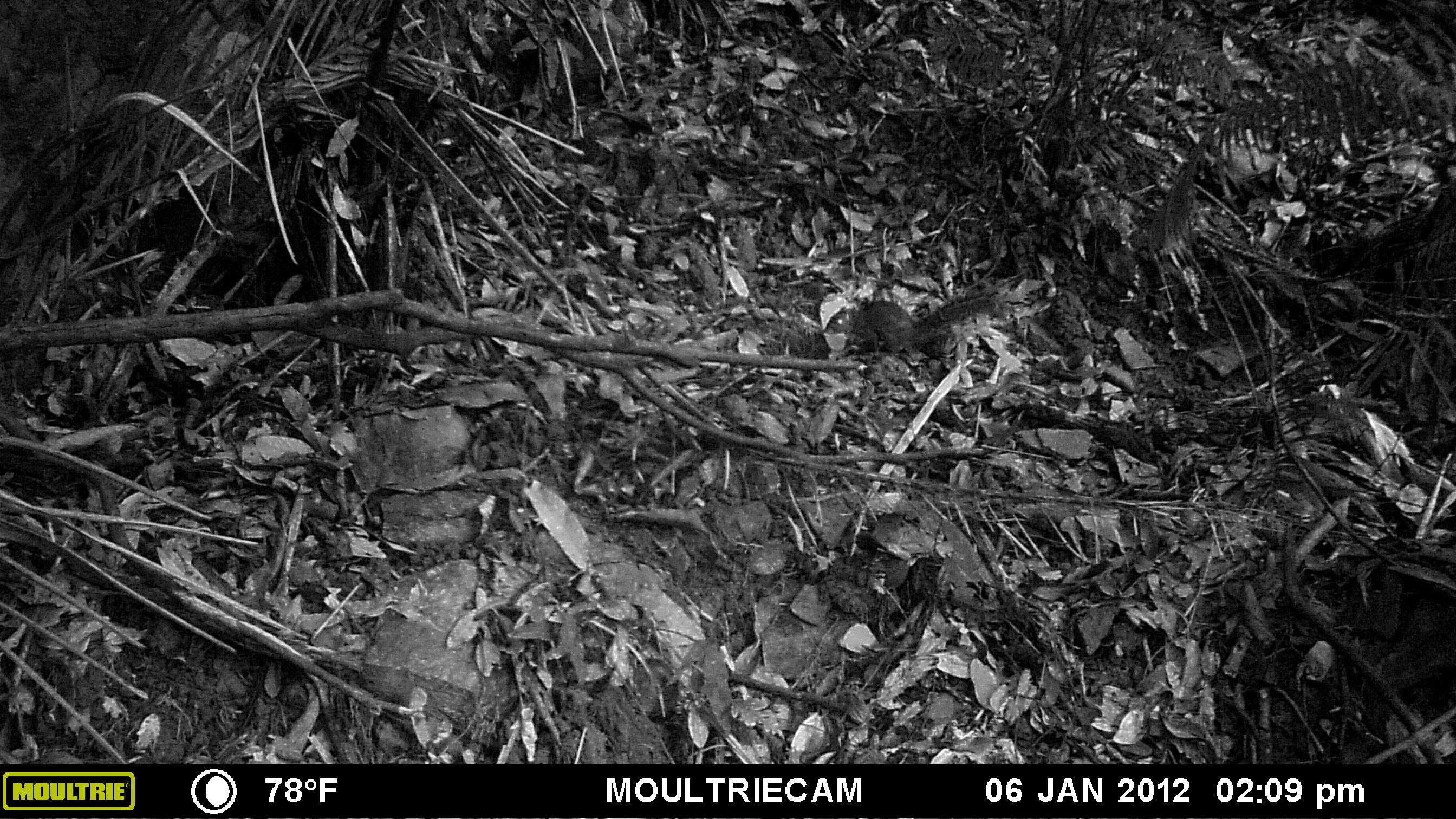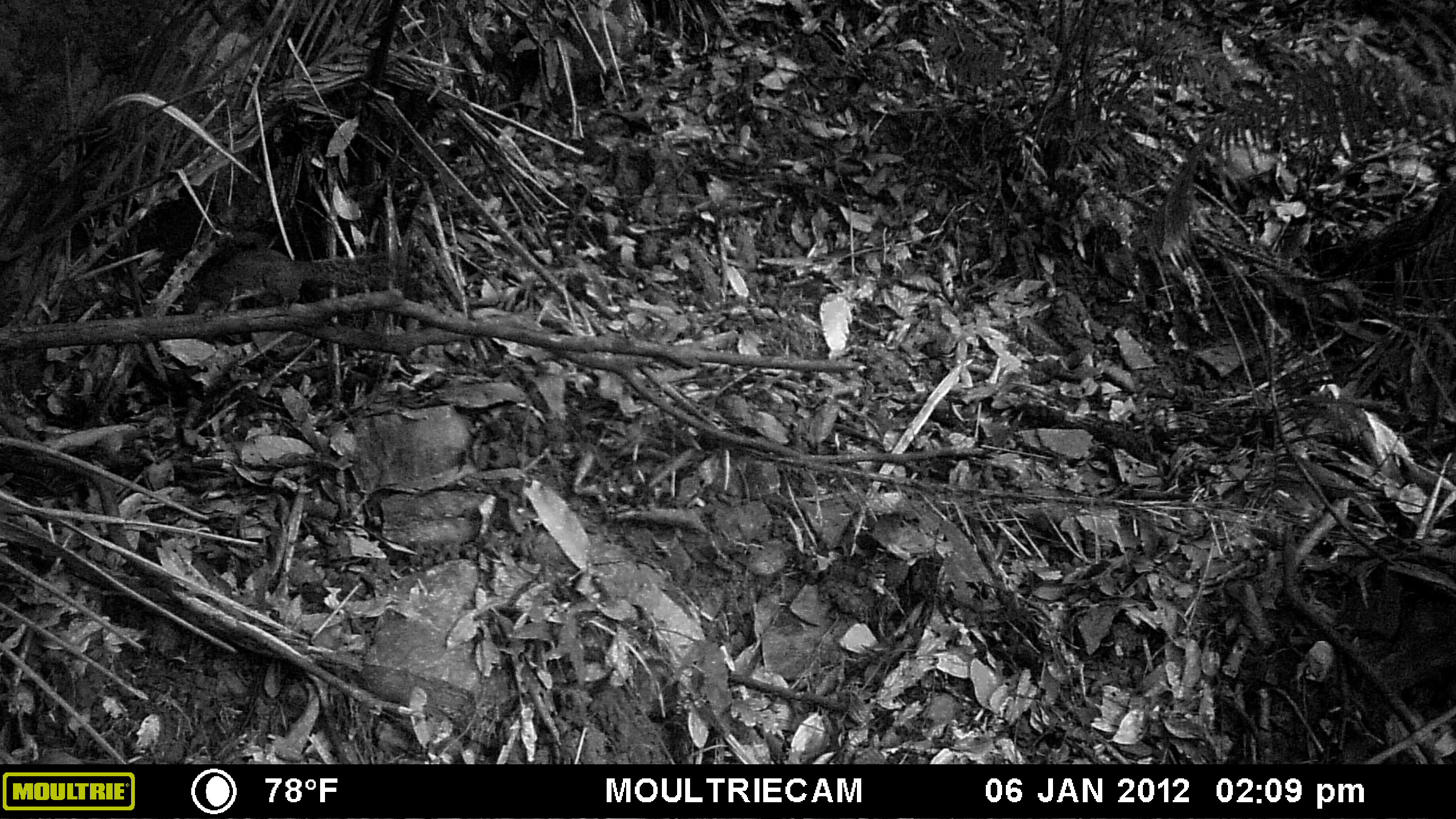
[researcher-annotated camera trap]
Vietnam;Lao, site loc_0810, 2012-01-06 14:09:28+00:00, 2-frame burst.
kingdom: Animalia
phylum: Chordata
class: Mammalia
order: Rodentia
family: Sciuridae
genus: Dremomys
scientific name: Dremomys rufigenis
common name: red-cheeked squirrel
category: red cheeked squirrel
Red cheeked squirrel (red-cheeked squirrel) (Dremomys rufigenis). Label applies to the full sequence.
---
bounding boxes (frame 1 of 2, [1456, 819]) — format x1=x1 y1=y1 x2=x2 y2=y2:
red cheeked squirrel: x1=818 y1=296 x2=997 y2=354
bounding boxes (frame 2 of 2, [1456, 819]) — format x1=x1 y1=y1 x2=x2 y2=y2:
red cheeked squirrel: x1=181 y1=248 x2=393 y2=315